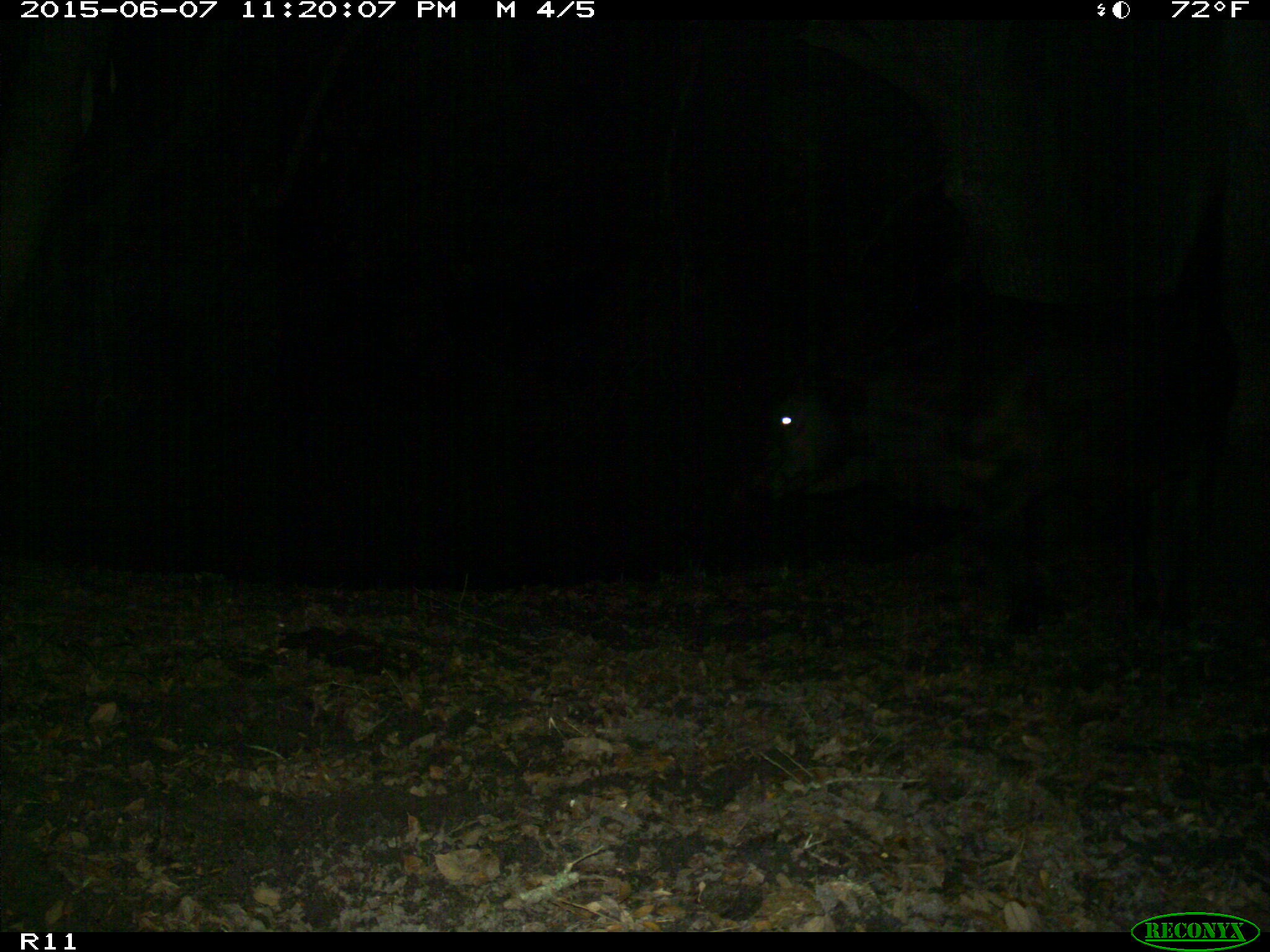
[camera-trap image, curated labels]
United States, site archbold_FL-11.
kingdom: Animalia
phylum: Chordata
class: Mammalia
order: Artiodactyla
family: Bovidae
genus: Bos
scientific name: Bos taurus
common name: domestic cow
Bos taurus (domestic cow).